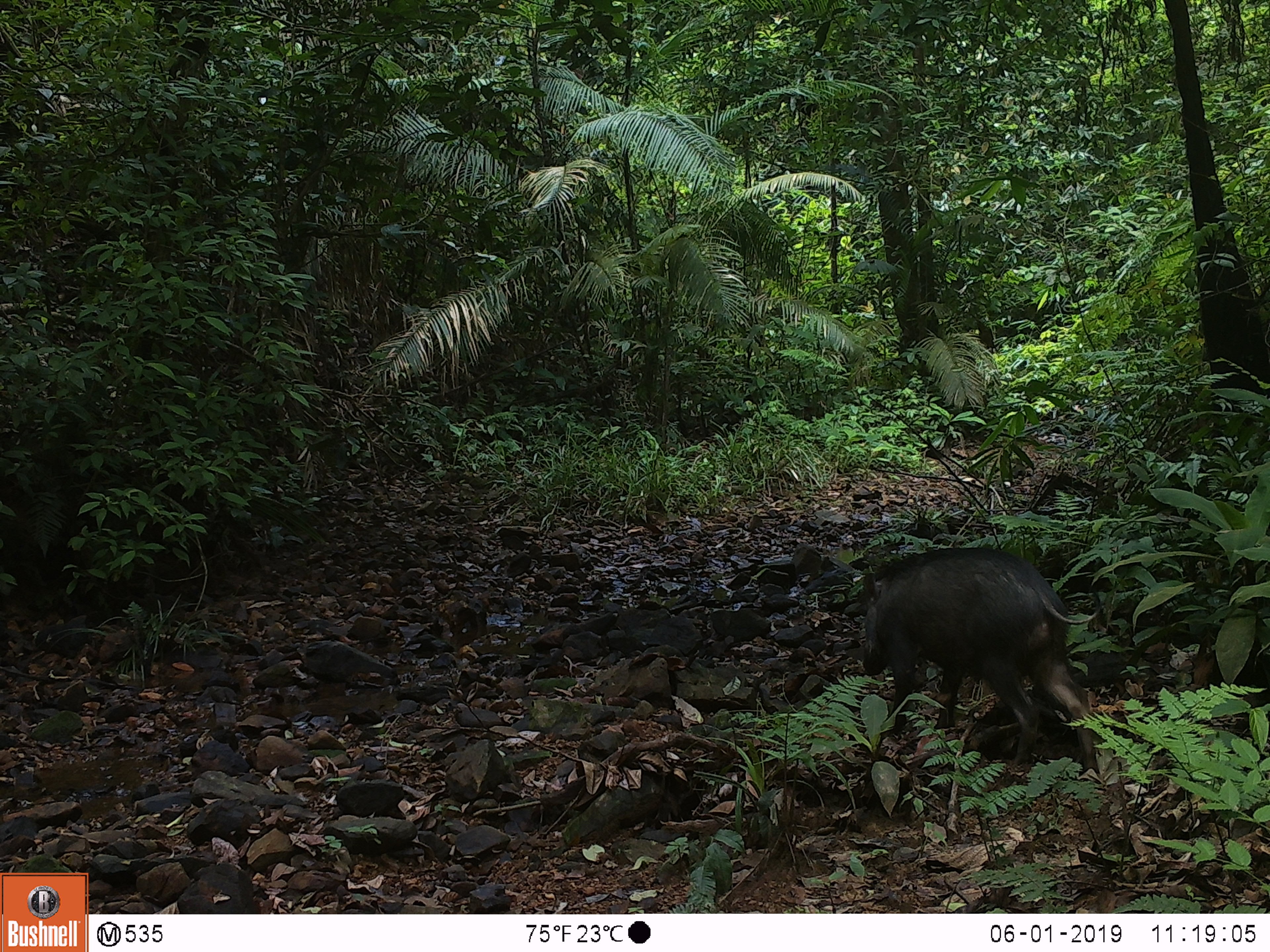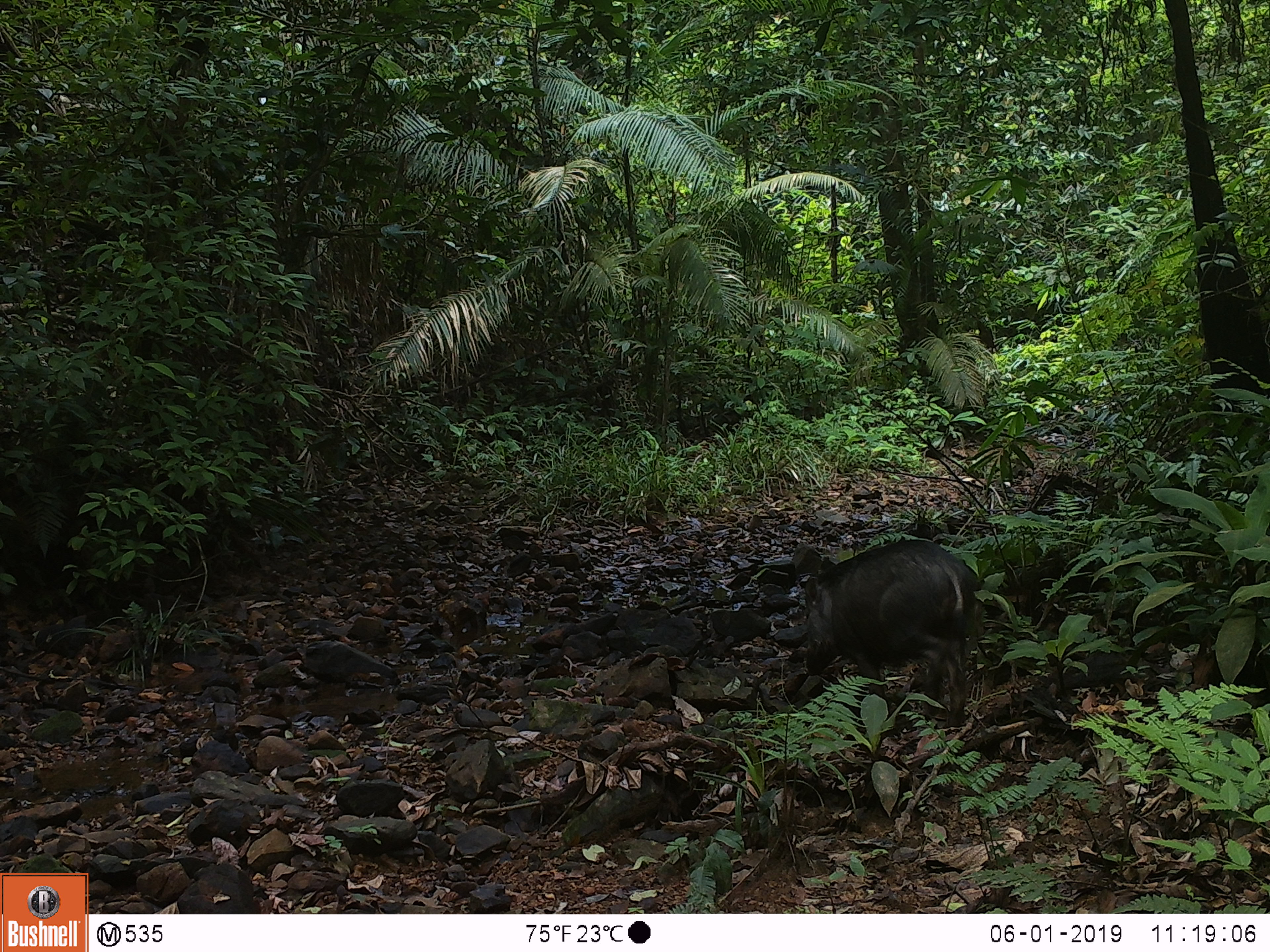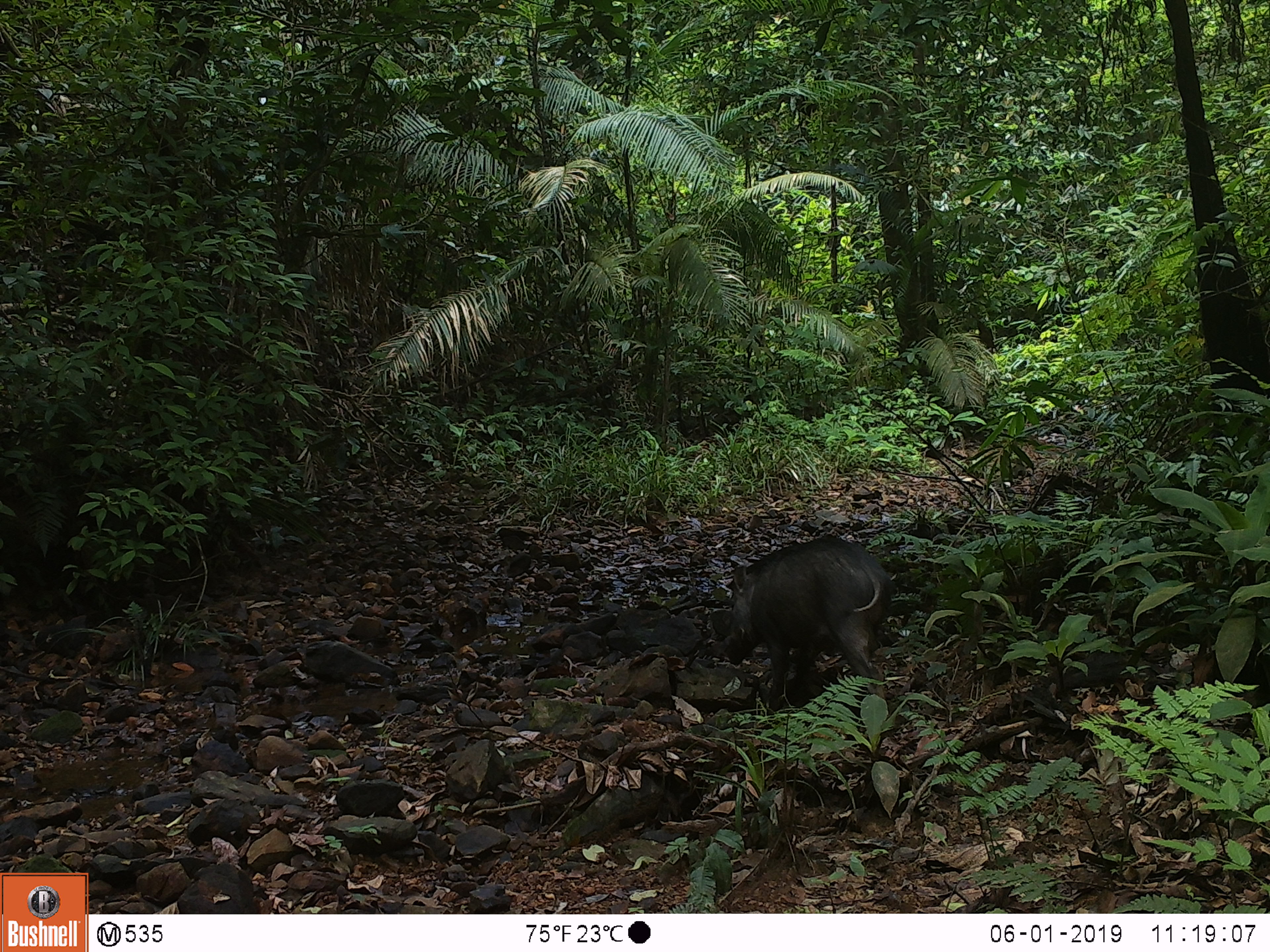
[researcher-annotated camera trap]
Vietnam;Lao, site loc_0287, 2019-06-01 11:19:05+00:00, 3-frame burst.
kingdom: Animalia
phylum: Chordata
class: Mammalia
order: Artiodactyla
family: Suidae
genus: Sus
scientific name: Sus scrofa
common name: eurasian wild pig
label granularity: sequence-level